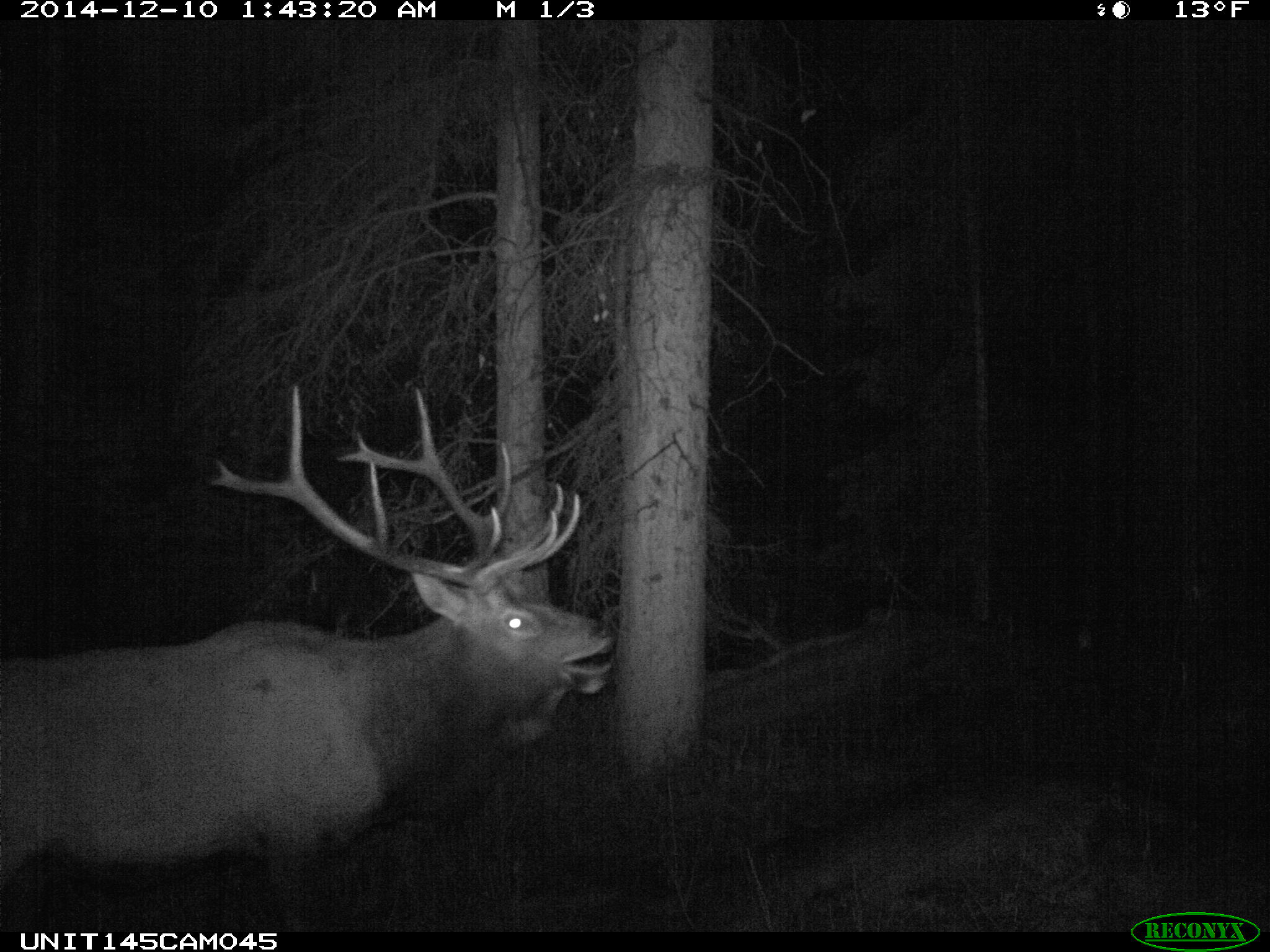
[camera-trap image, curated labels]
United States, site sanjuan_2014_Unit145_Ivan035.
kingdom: Animalia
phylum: Chordata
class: Mammalia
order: Artiodactyla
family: Cervidae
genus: Cervus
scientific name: Cervus elaphus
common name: red deer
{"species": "Cervus elaphus (red deer)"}